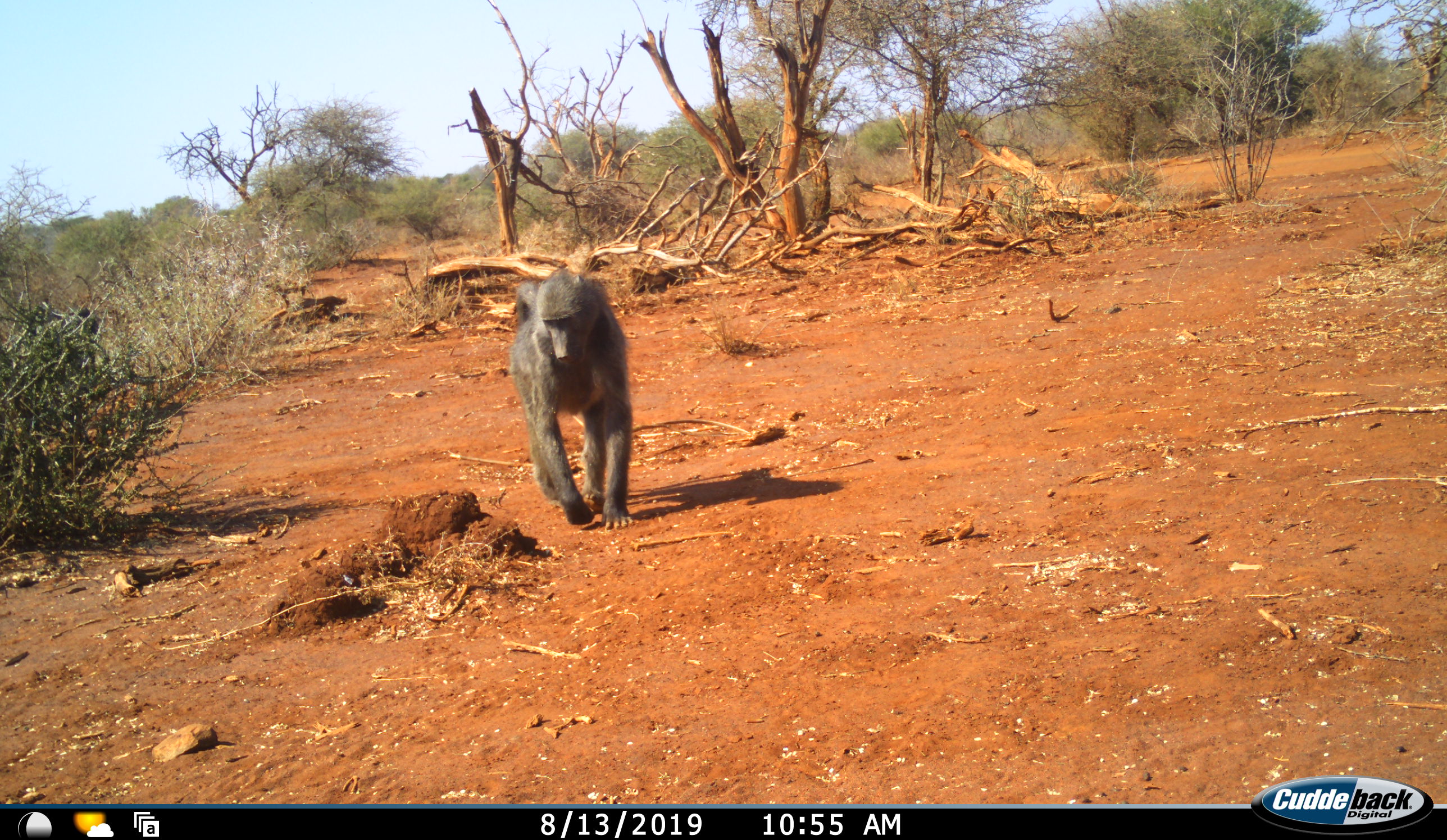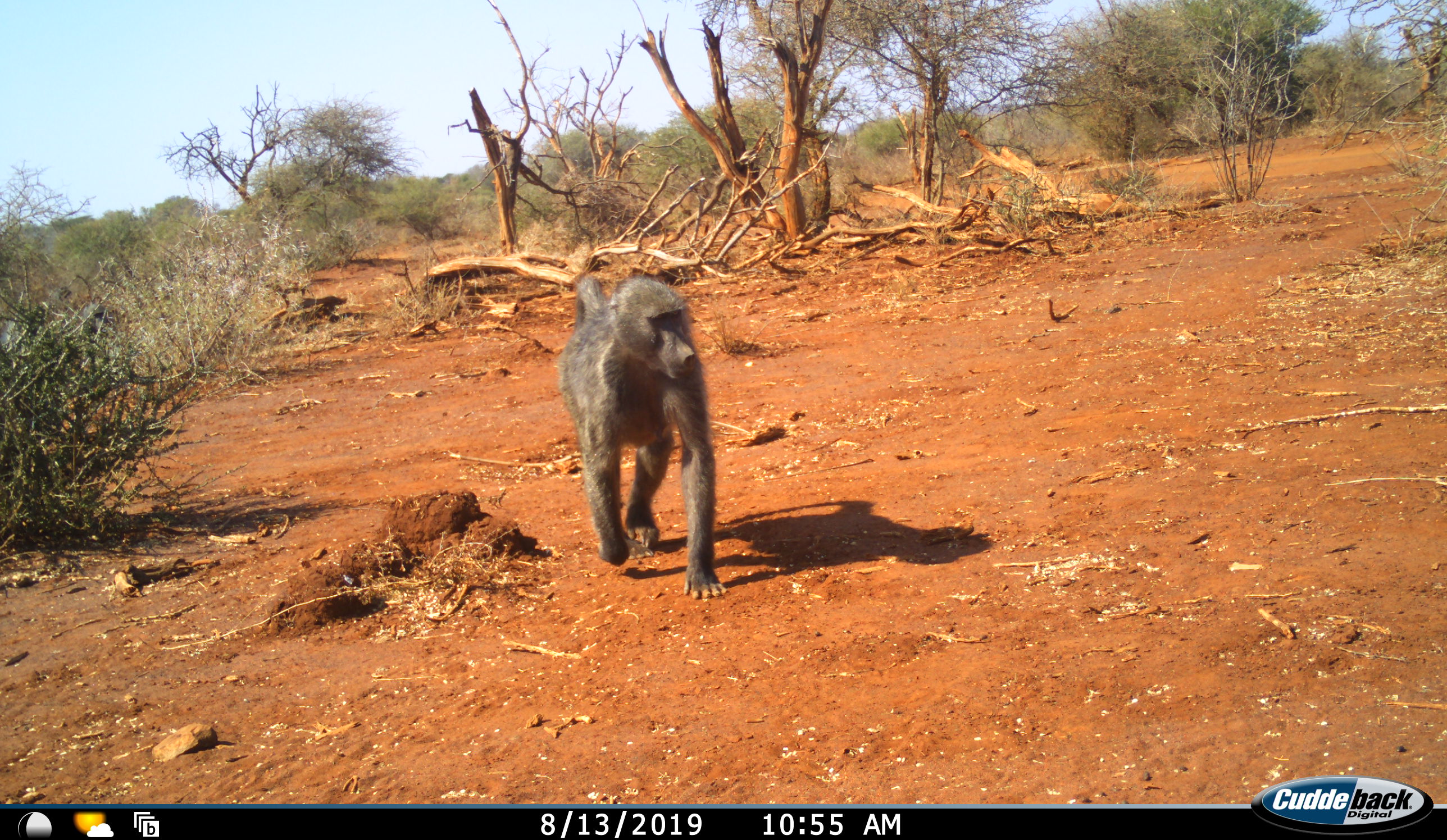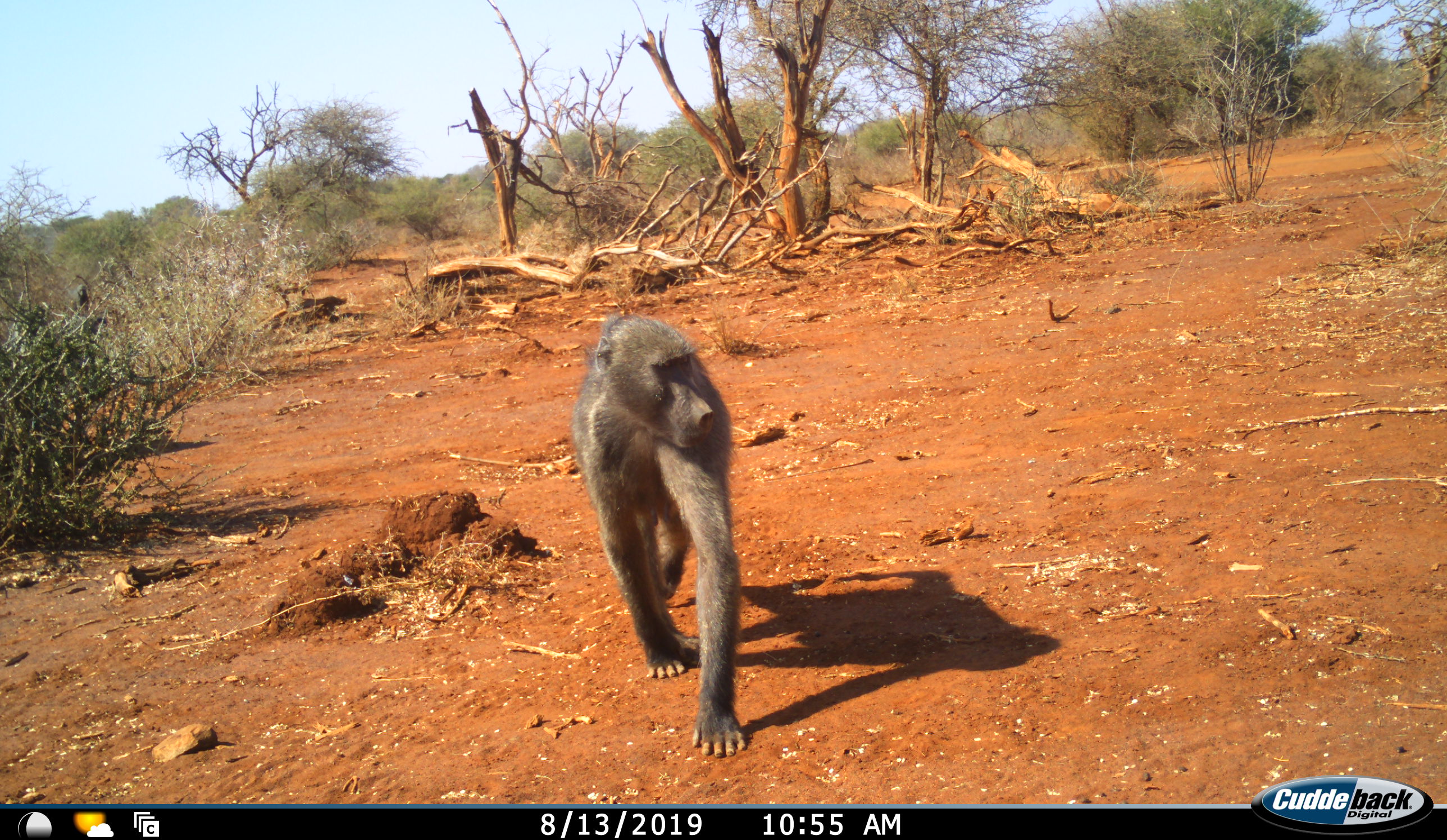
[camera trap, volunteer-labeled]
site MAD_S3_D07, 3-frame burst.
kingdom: Animalia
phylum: Chordata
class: Mammalia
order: Primates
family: Cercopithecidae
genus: Papio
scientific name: Papio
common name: baboon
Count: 1.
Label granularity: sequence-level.